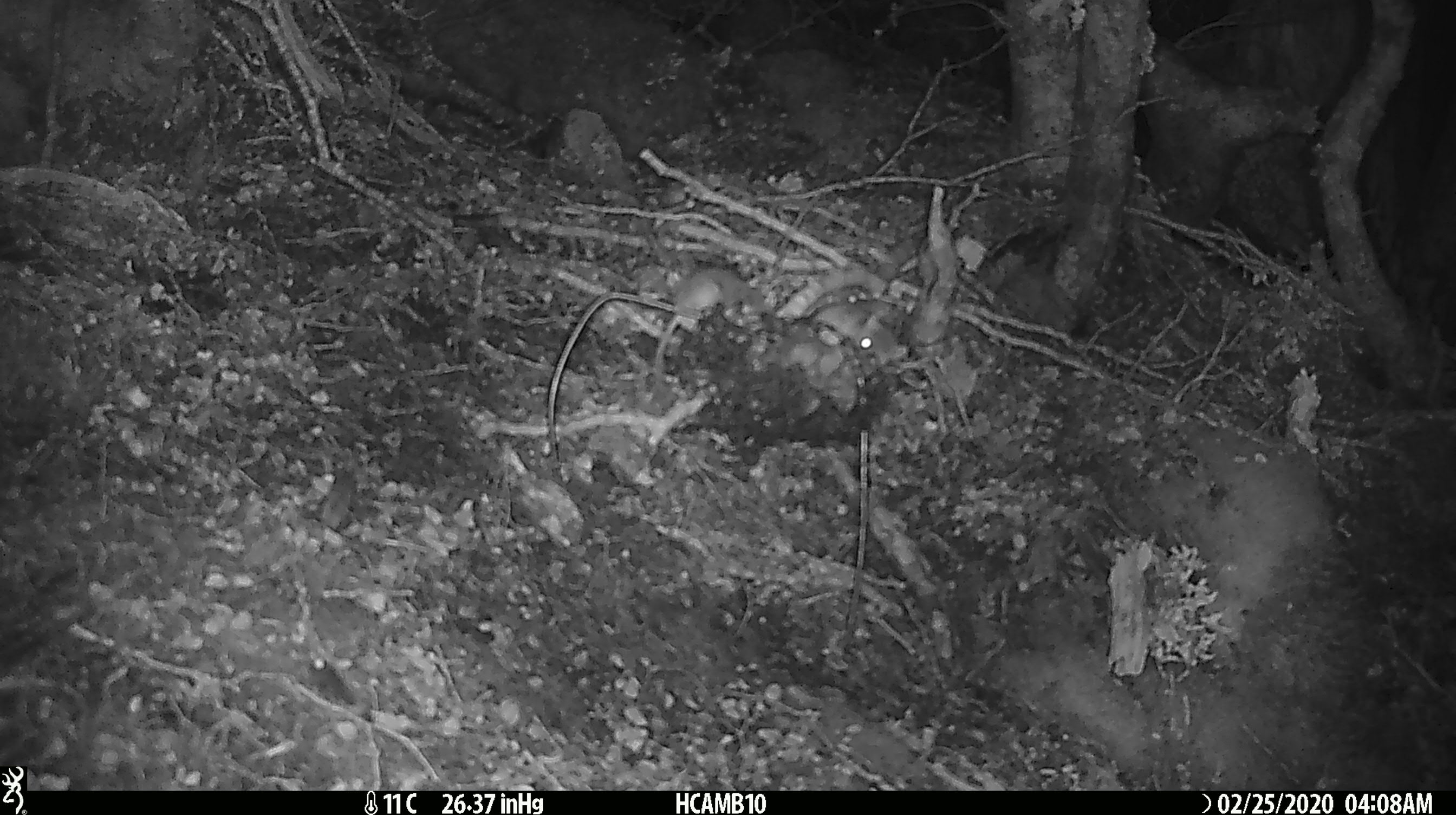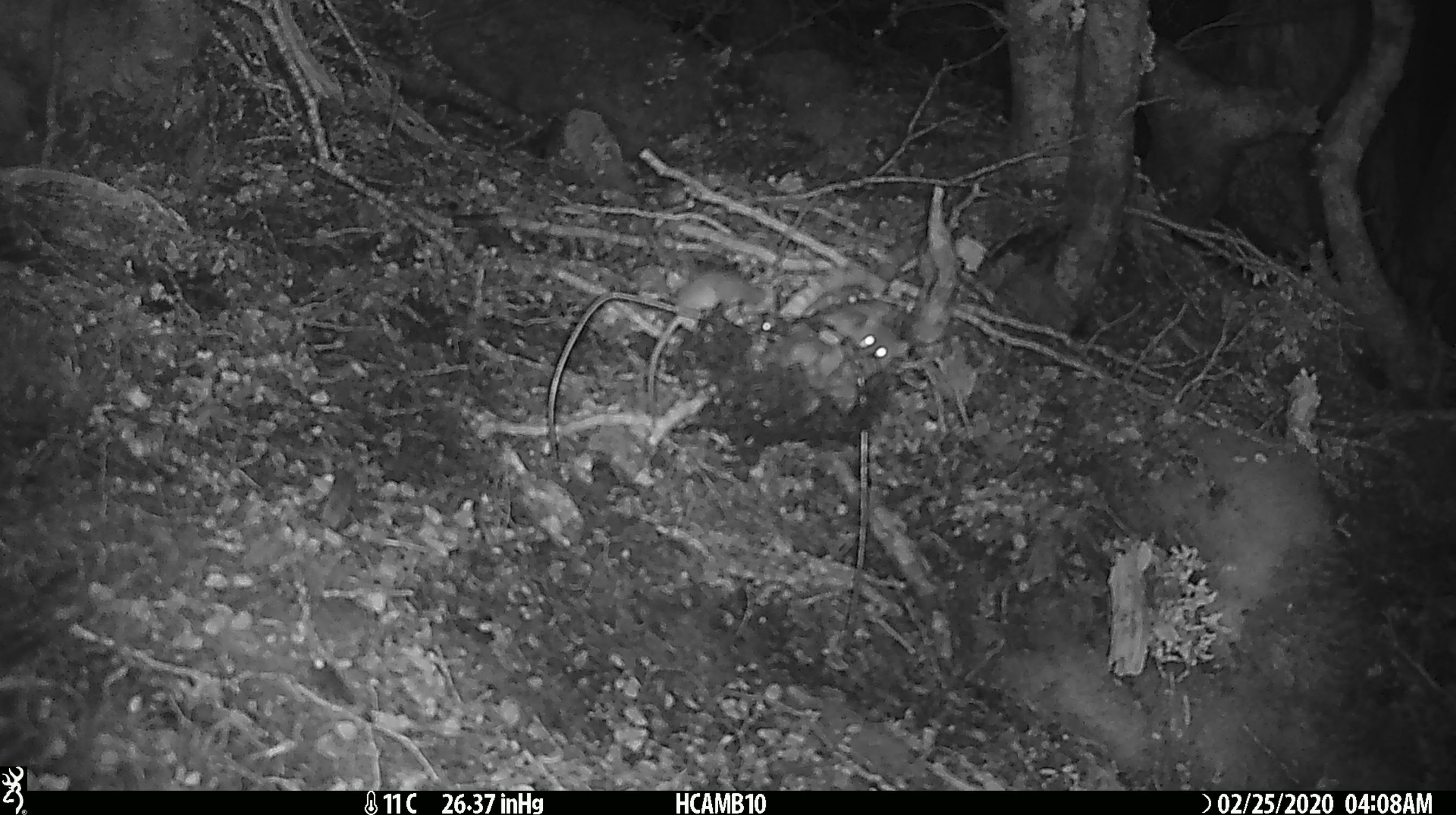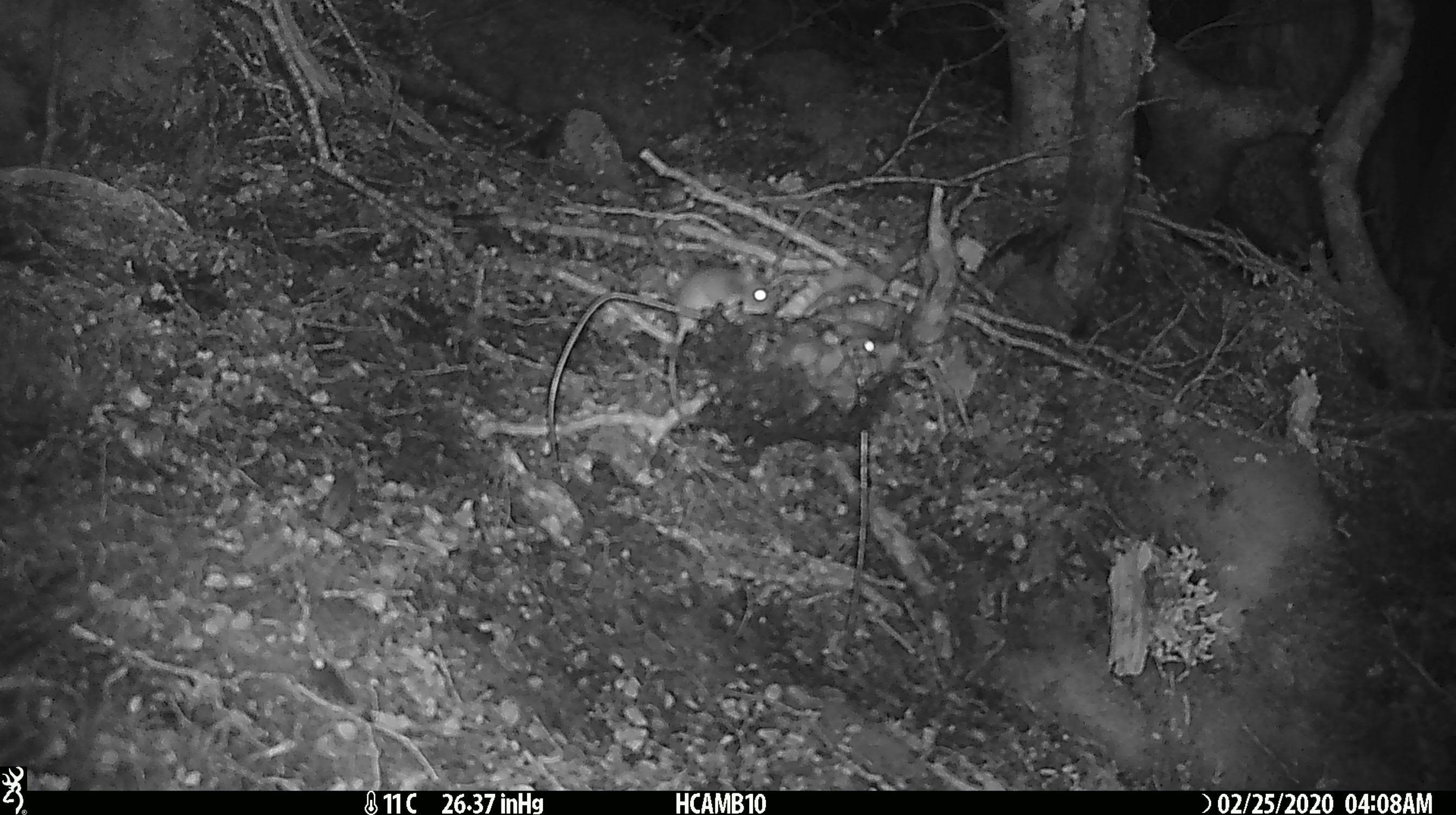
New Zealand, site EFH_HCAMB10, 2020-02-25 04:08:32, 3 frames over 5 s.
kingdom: Animalia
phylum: Chordata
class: Mammalia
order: Rodentia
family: Muridae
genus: Mus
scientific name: Mus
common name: mouse